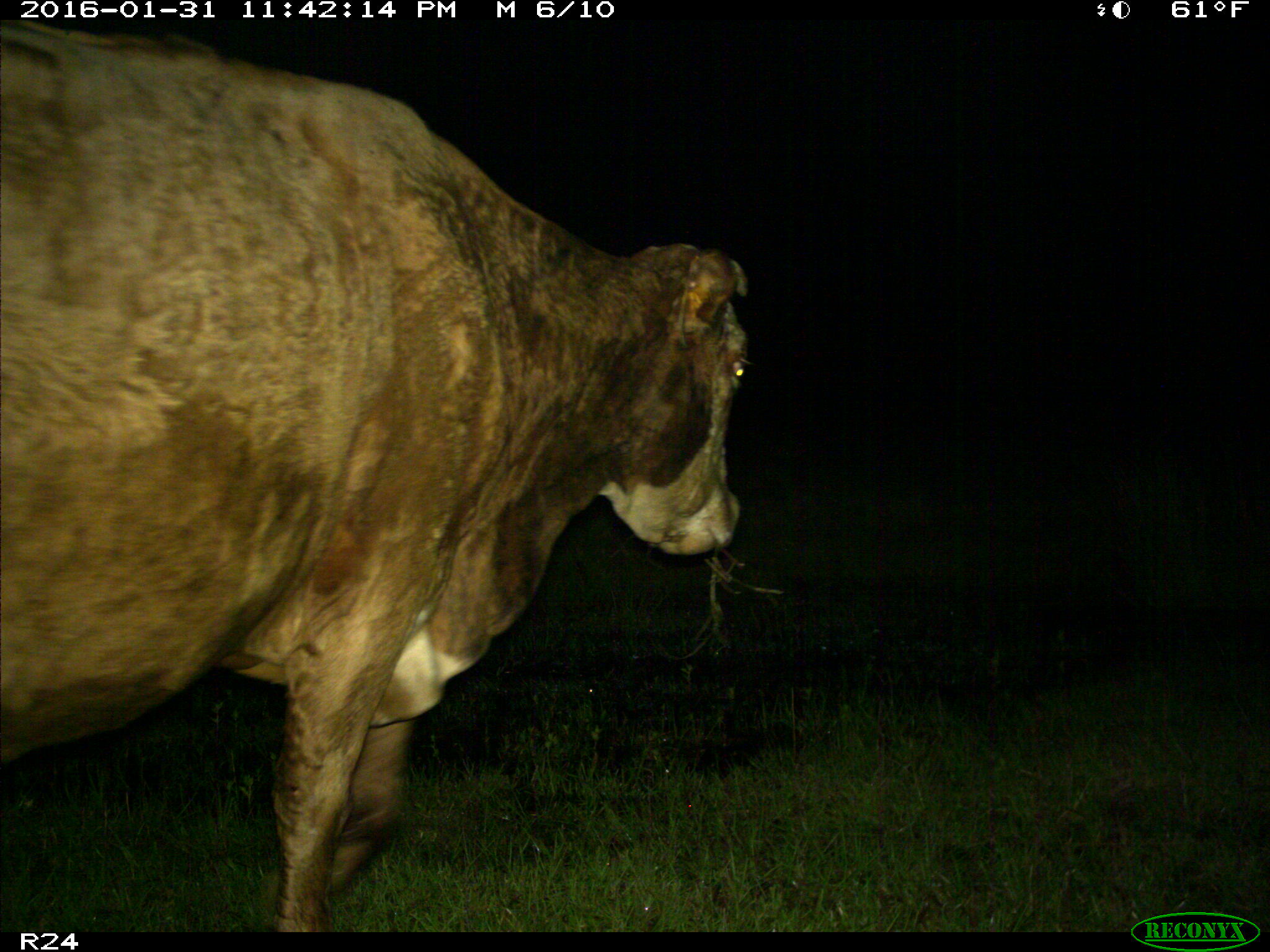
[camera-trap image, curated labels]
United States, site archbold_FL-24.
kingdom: Animalia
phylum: Chordata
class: Mammalia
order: Artiodactyla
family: Bovidae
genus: Bos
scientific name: Bos taurus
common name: domestic cow